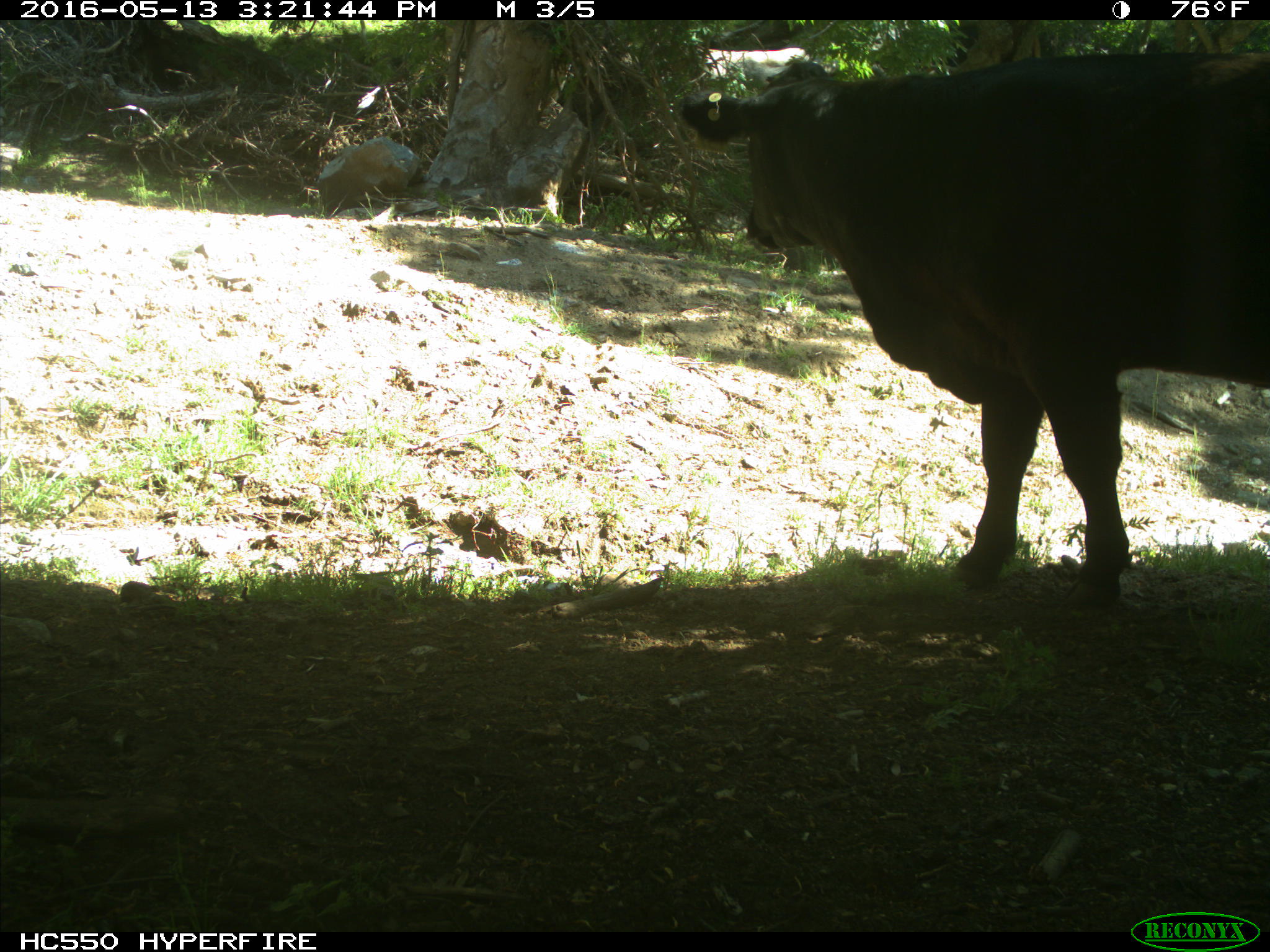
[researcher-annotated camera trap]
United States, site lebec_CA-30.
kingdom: Animalia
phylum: Chordata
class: Mammalia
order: Artiodactyla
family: Bovidae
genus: Bos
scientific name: Bos taurus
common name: domestic cow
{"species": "Bos taurus (domestic cow)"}